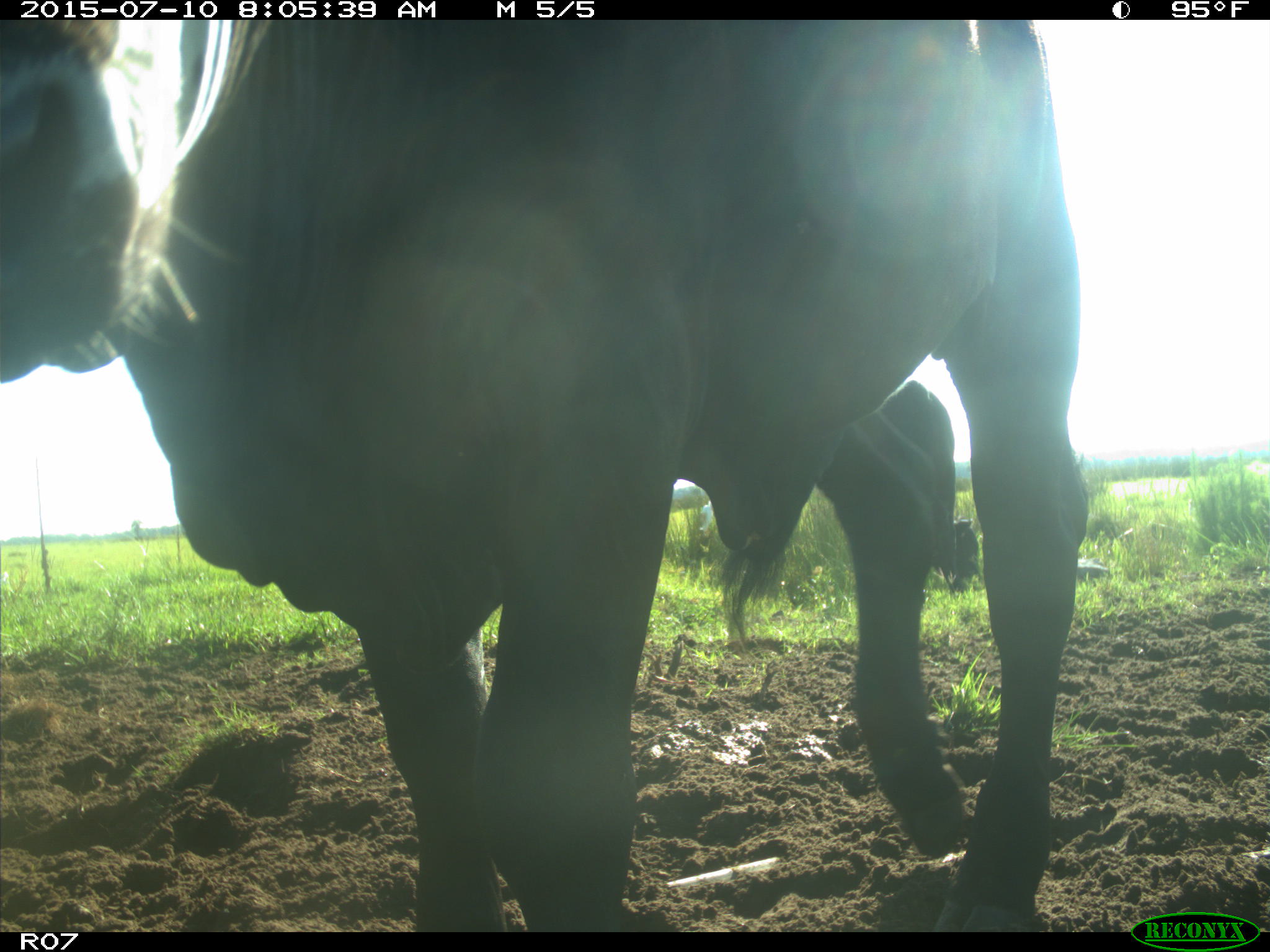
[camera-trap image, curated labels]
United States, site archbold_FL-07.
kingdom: Animalia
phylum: Chordata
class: Mammalia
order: Artiodactyla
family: Bovidae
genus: Bos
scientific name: Bos taurus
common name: domestic cow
Bos taurus (domestic cow).